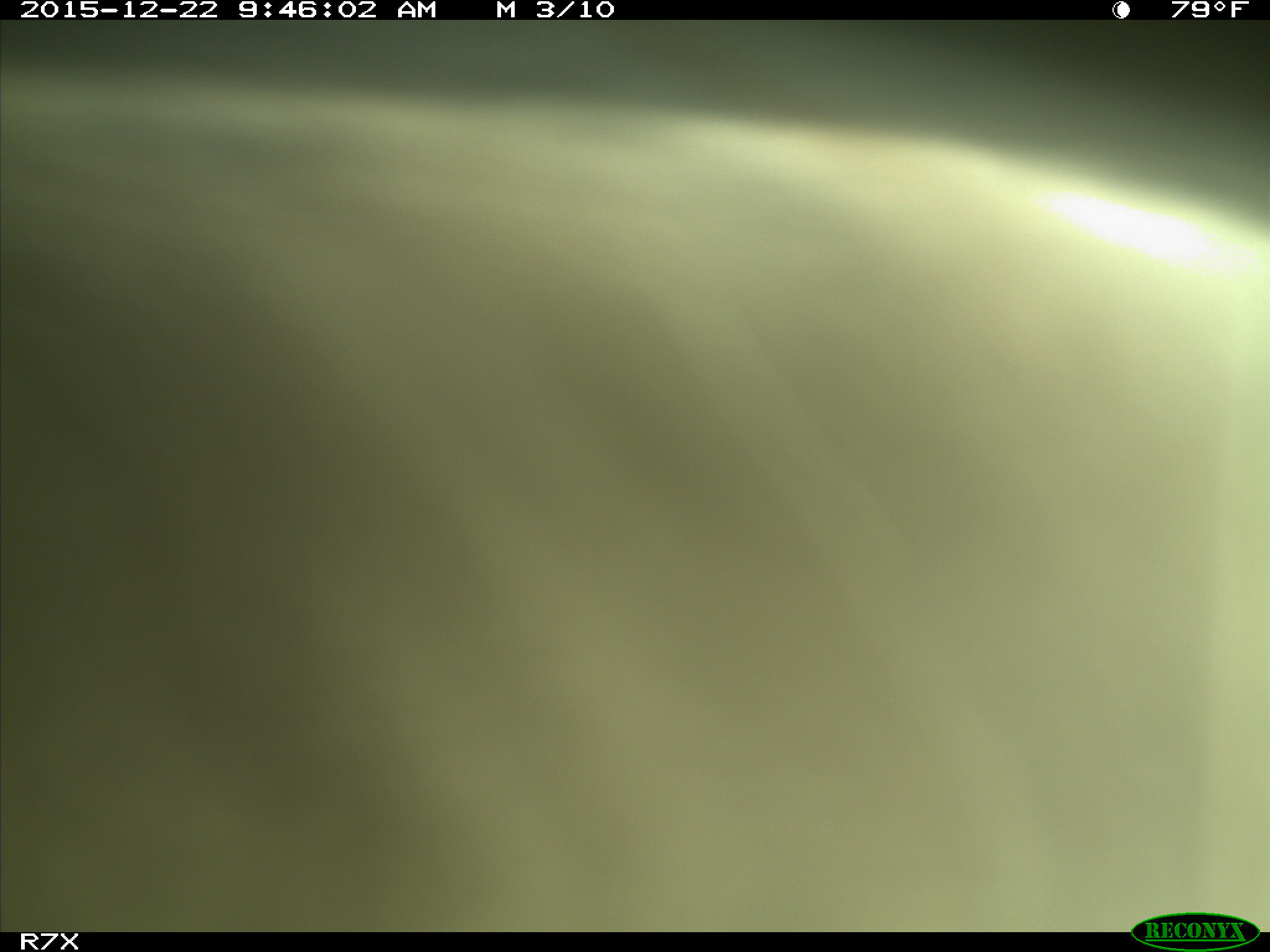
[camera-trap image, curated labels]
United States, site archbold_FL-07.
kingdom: Animalia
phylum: Chordata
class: Mammalia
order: Artiodactyla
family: Bovidae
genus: Bos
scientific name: Bos taurus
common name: domestic cow